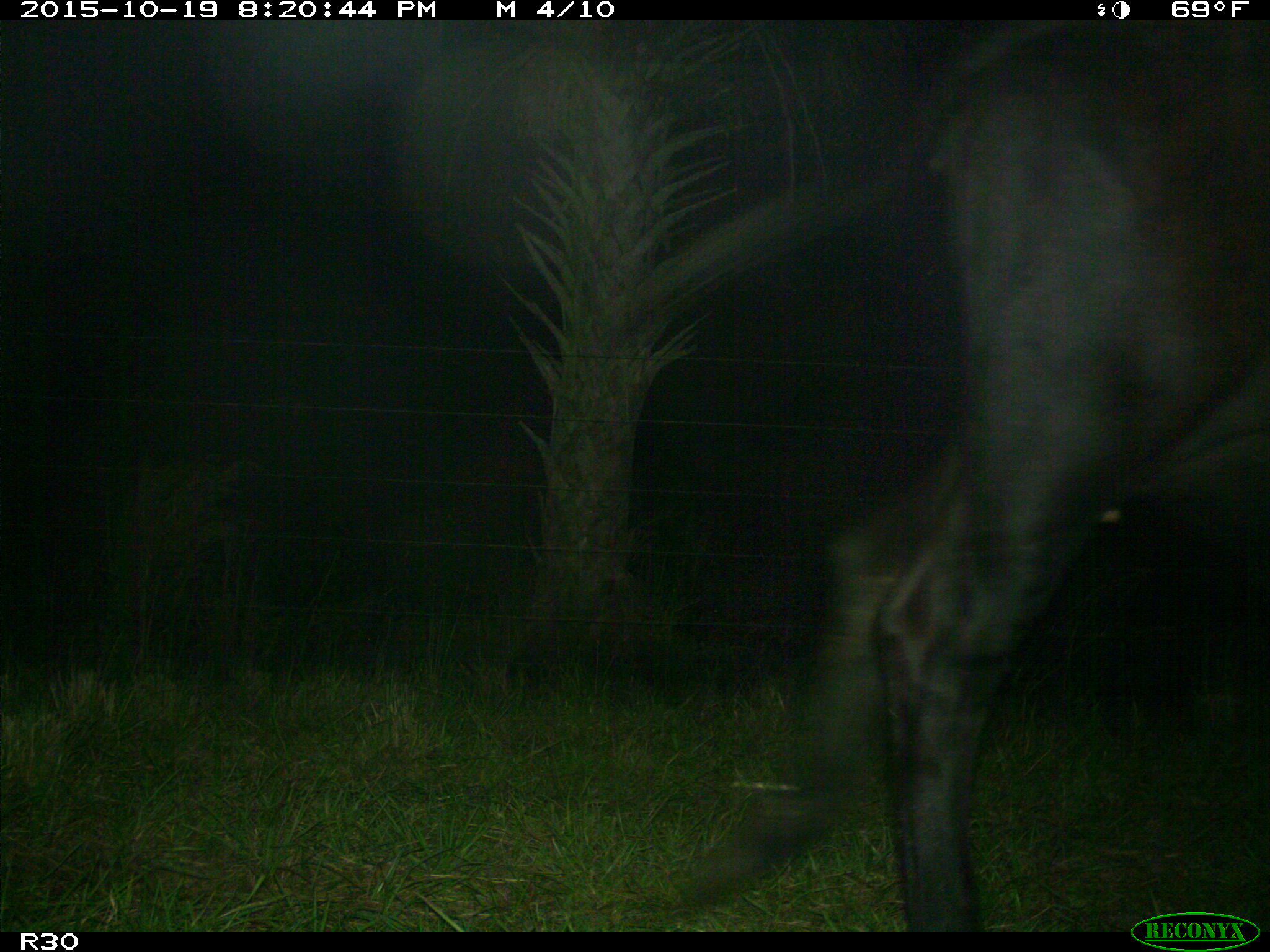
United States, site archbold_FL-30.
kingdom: Animalia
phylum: Chordata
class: Mammalia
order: Artiodactyla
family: Bovidae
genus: Bos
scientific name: Bos taurus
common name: domestic cow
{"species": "Bos taurus (domestic cow)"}